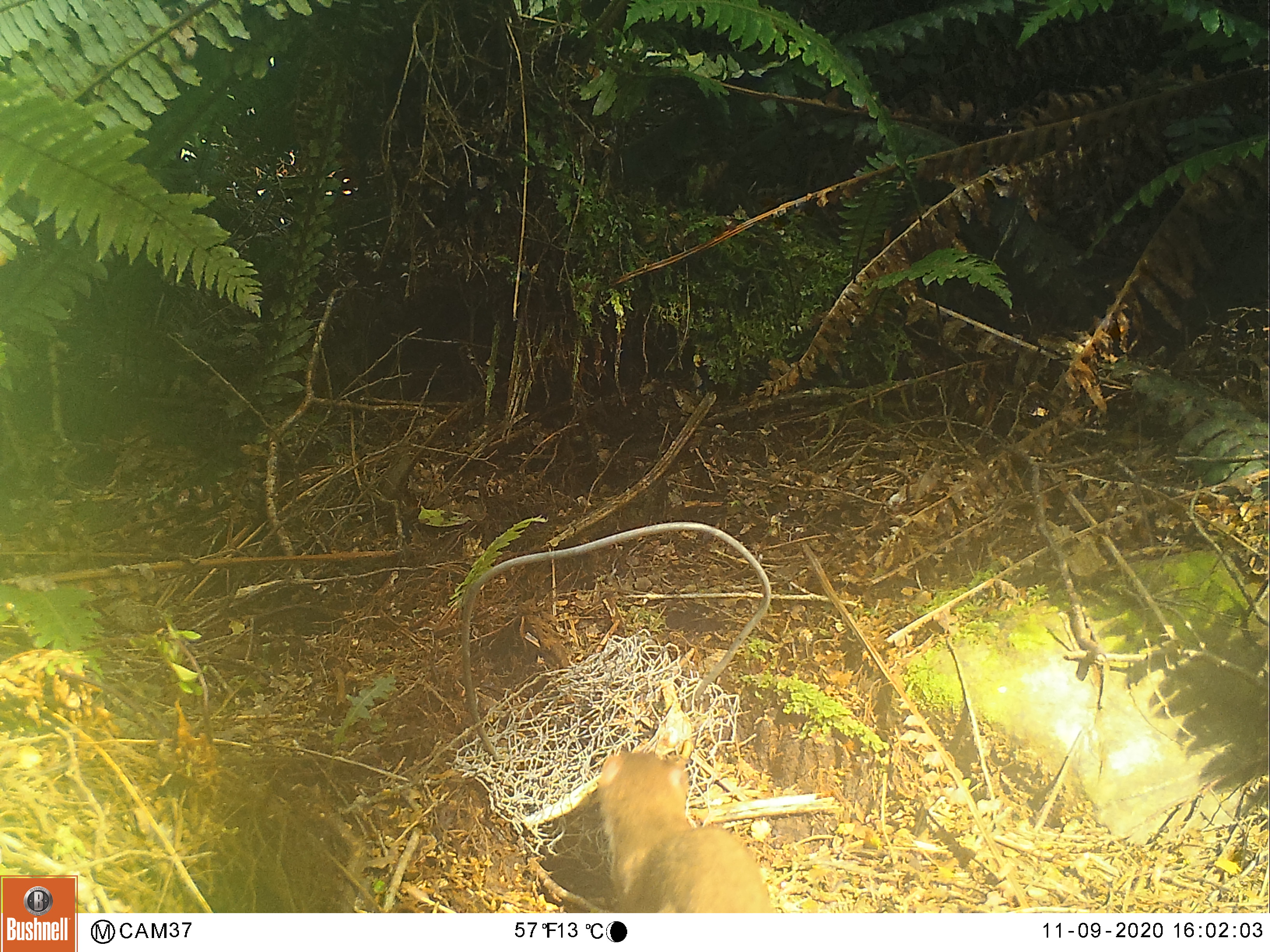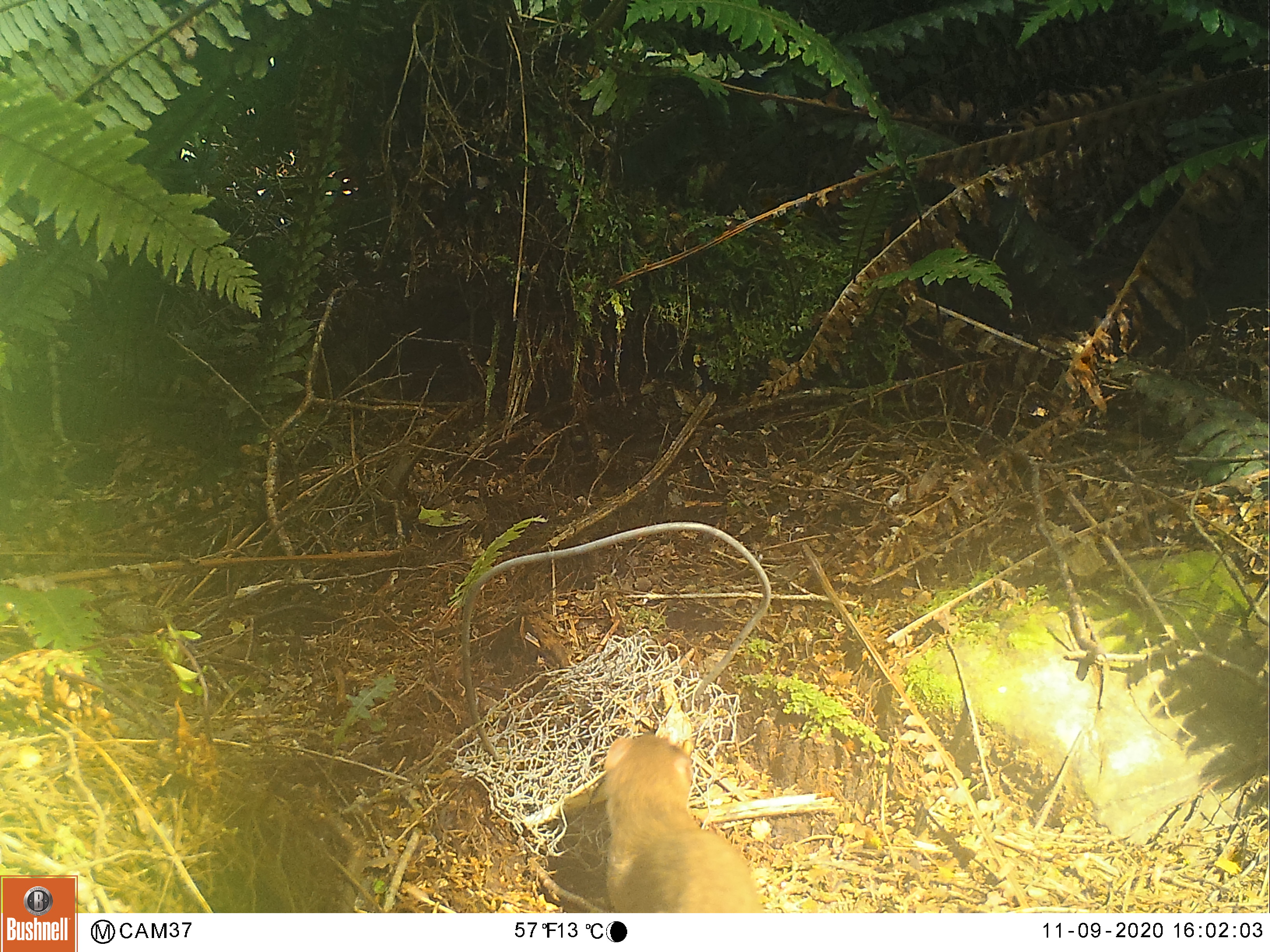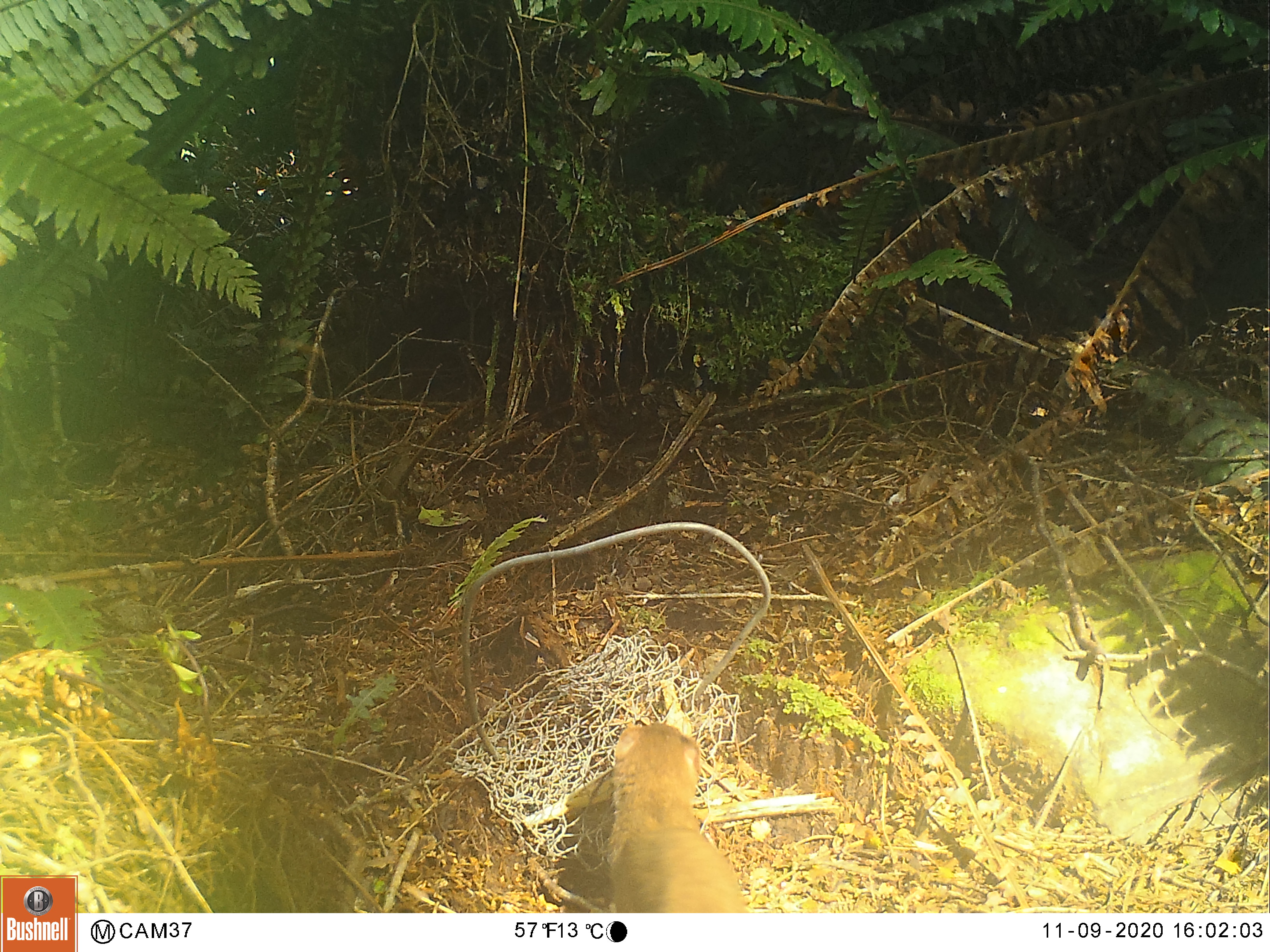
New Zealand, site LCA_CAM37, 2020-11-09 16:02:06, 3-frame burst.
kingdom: Animalia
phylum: Chordata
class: Mammalia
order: Carnivora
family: Mustelidae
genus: Mustela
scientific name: Mustela erminea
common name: stoat